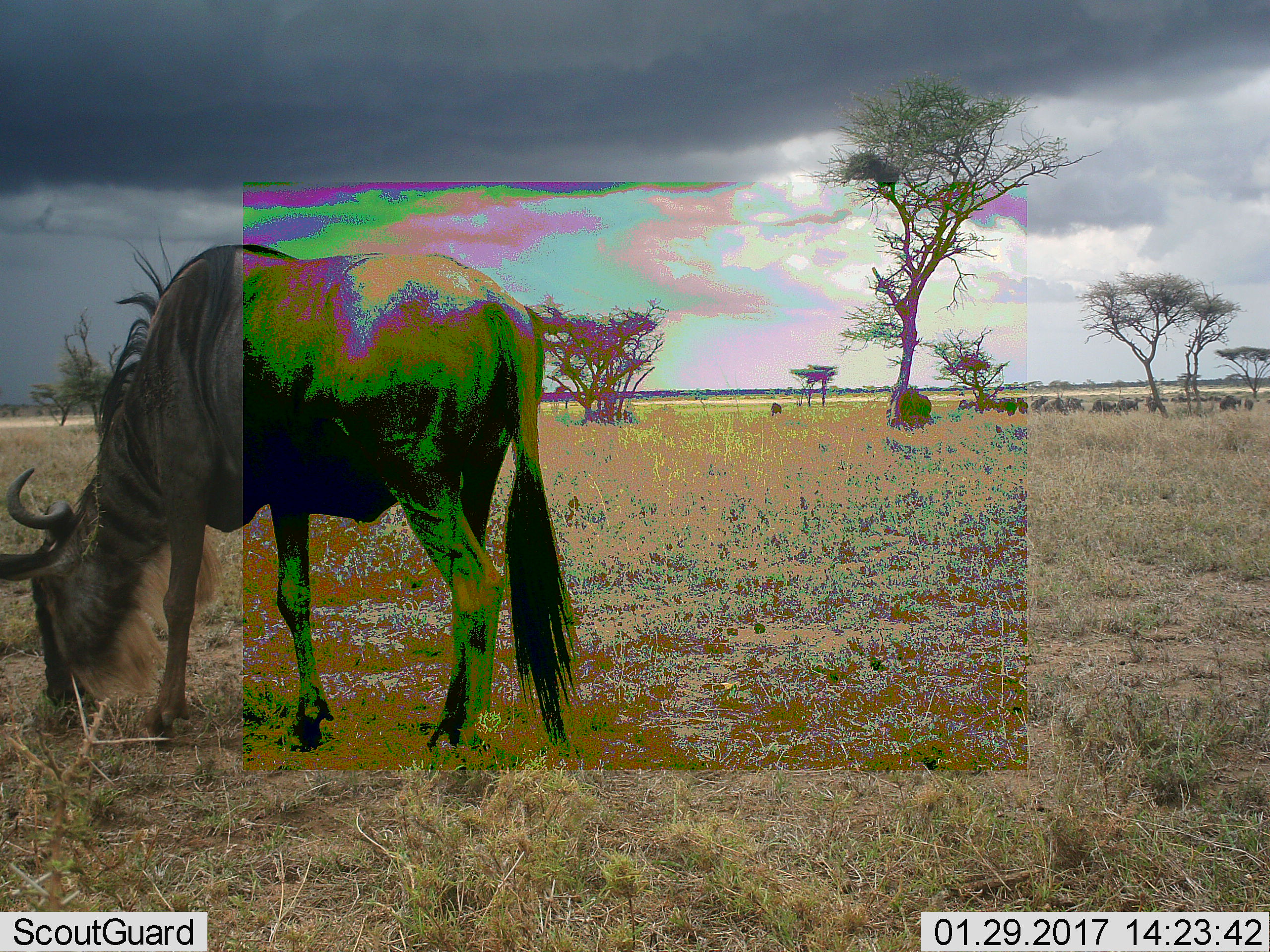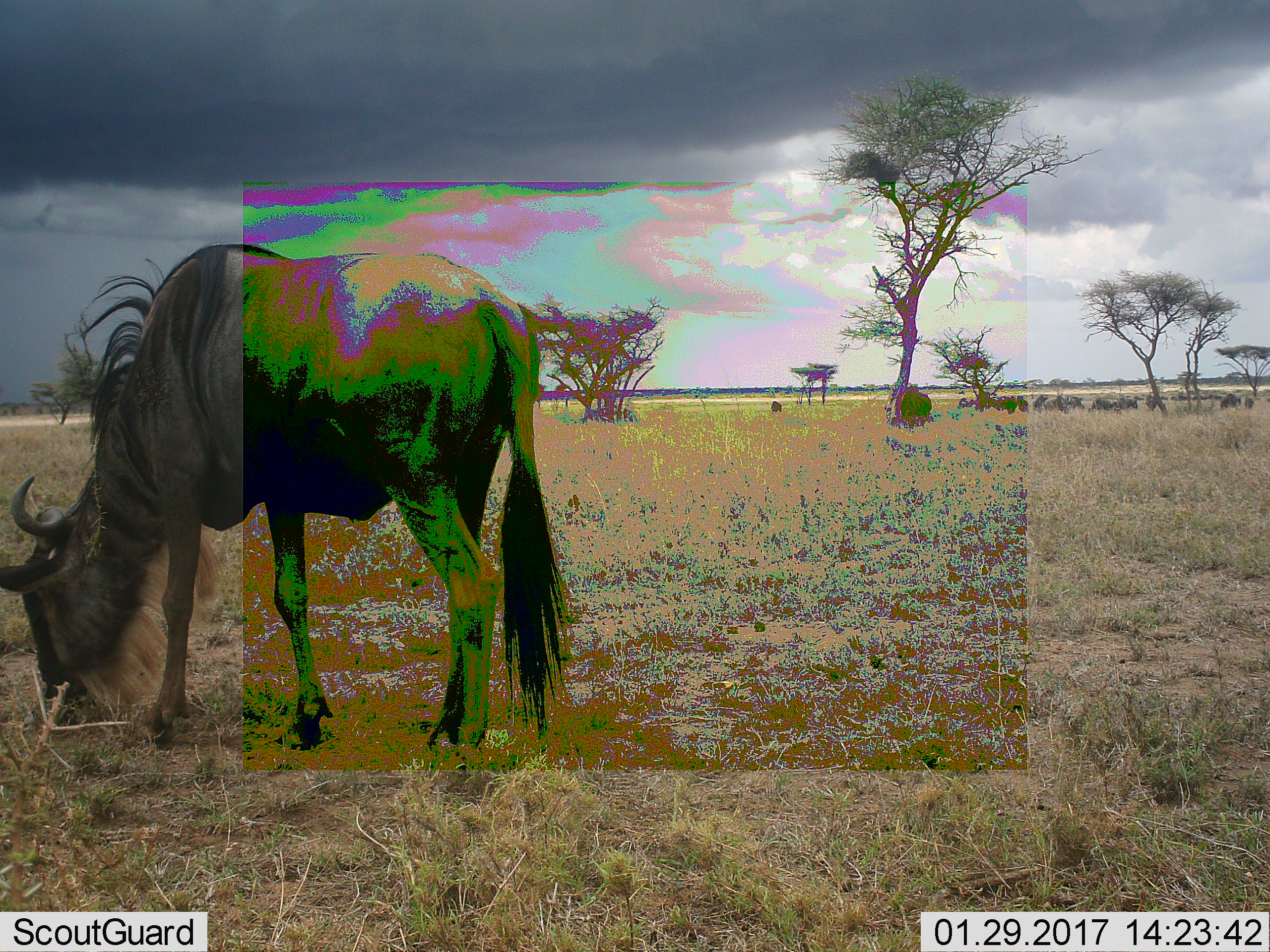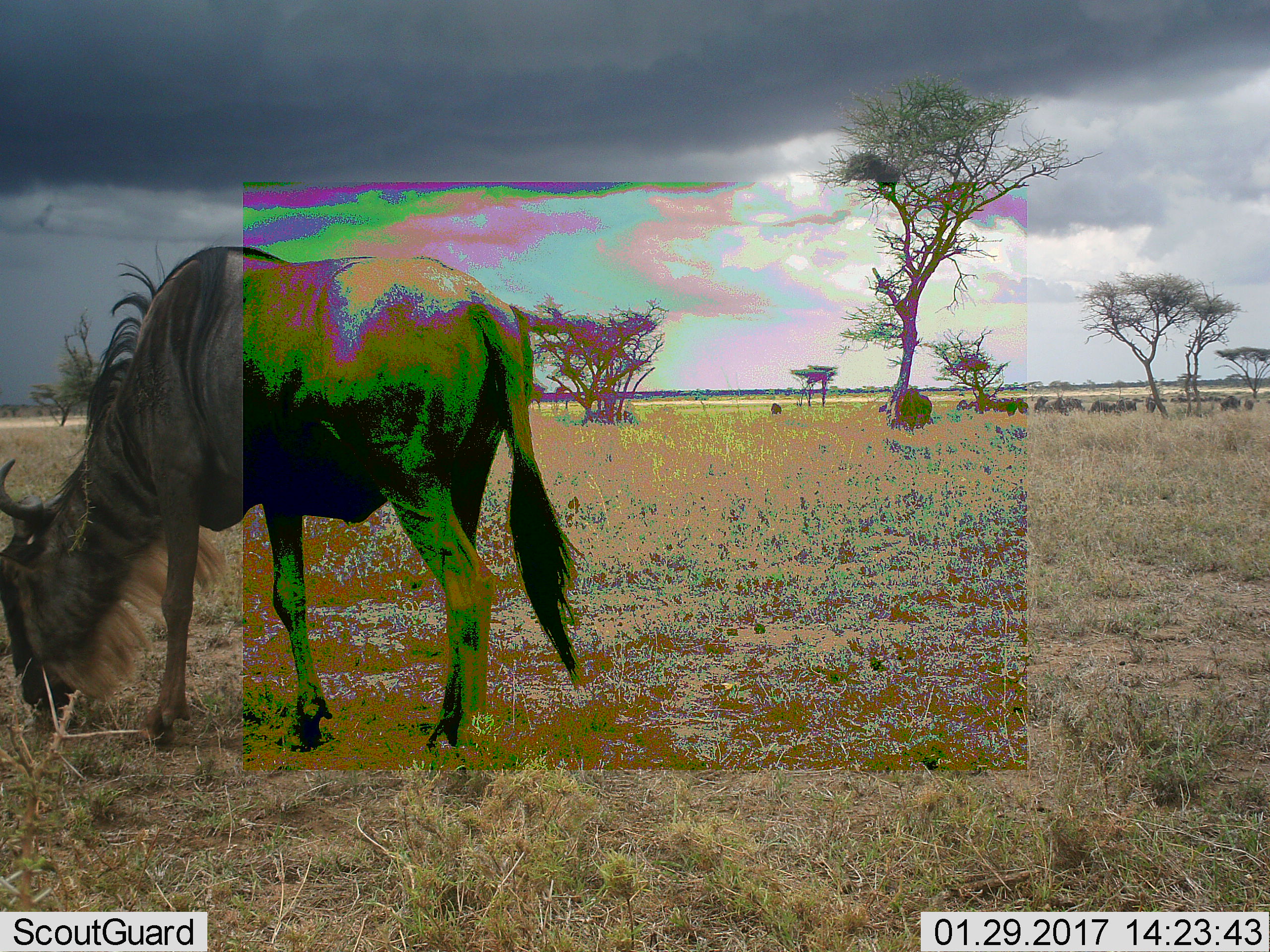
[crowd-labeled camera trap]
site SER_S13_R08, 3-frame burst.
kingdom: Animalia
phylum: Chordata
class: Mammalia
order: Artiodactyla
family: Bovidae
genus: Connochaetes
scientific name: Connochaetes taurinus taurinus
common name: blue wildebeest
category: wildebeestblue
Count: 11-50.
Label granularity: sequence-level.